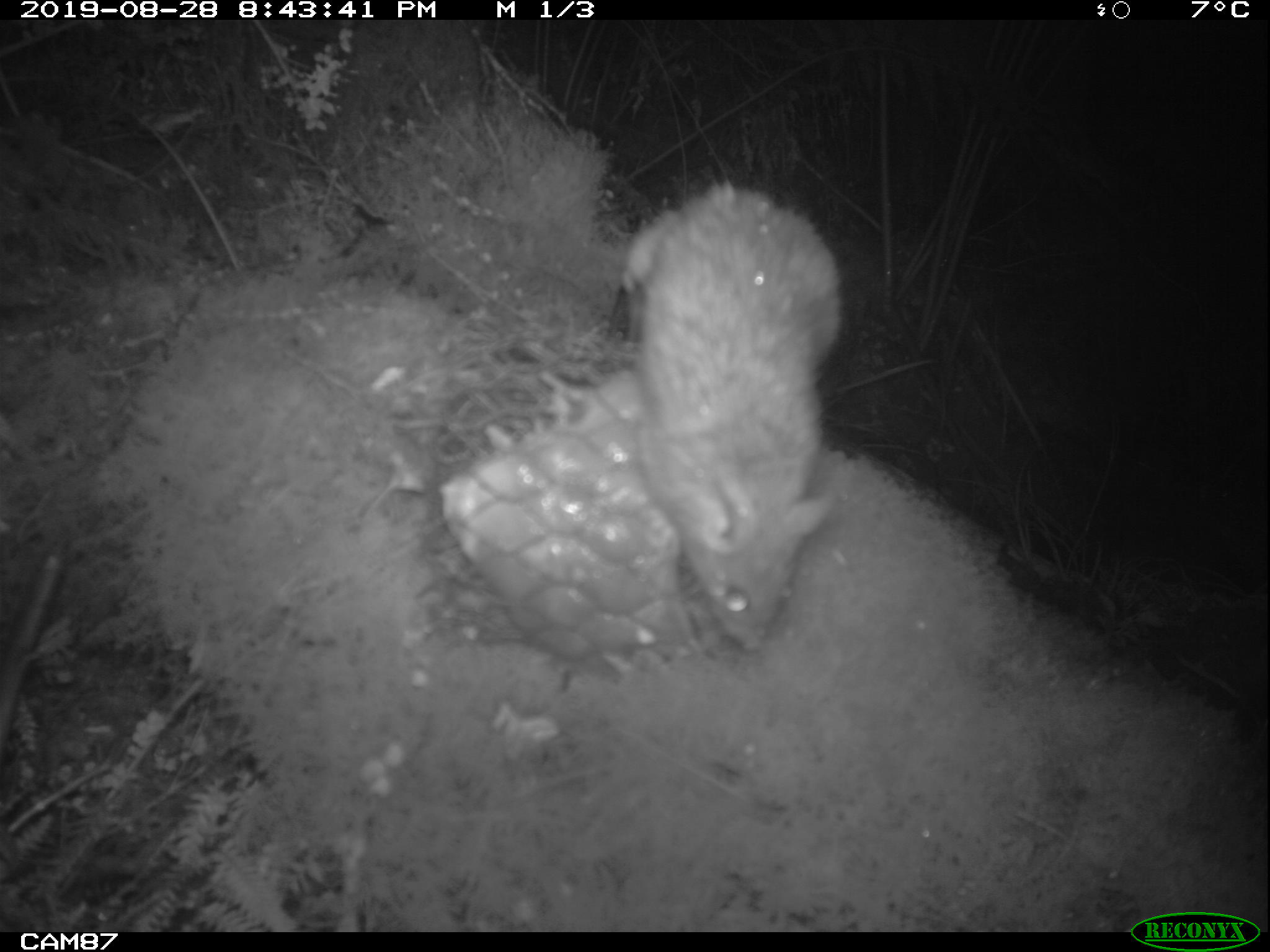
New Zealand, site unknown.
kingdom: Animalia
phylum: Chordata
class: Mammalia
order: Rodentia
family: Muridae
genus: Rattus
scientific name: Rattus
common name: rat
Rat (Rattus).